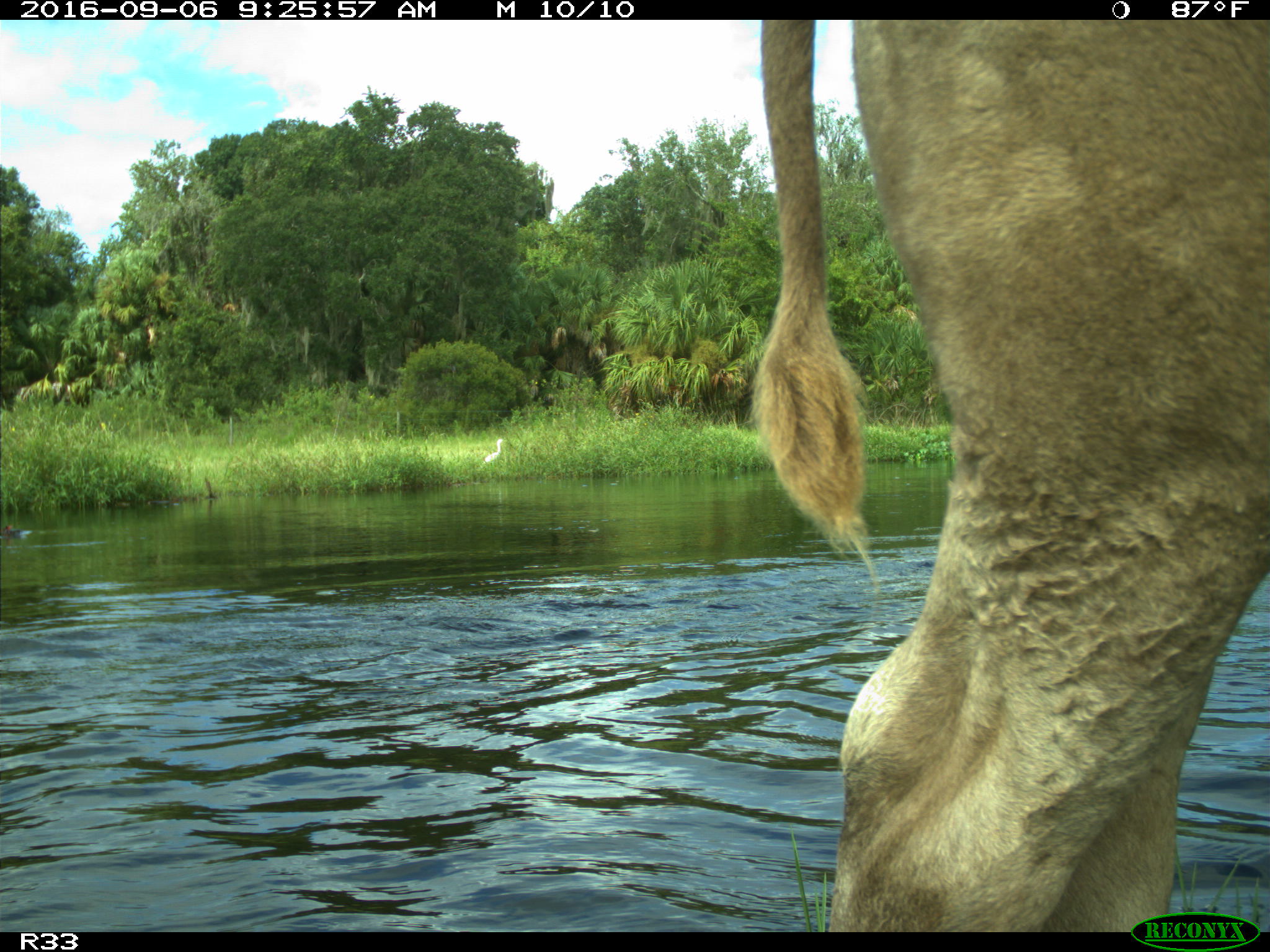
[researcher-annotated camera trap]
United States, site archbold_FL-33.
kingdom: Animalia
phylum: Chordata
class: Mammalia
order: Artiodactyla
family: Bovidae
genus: Bos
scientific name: Bos taurus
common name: domestic cow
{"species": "Bos taurus (domestic cow)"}